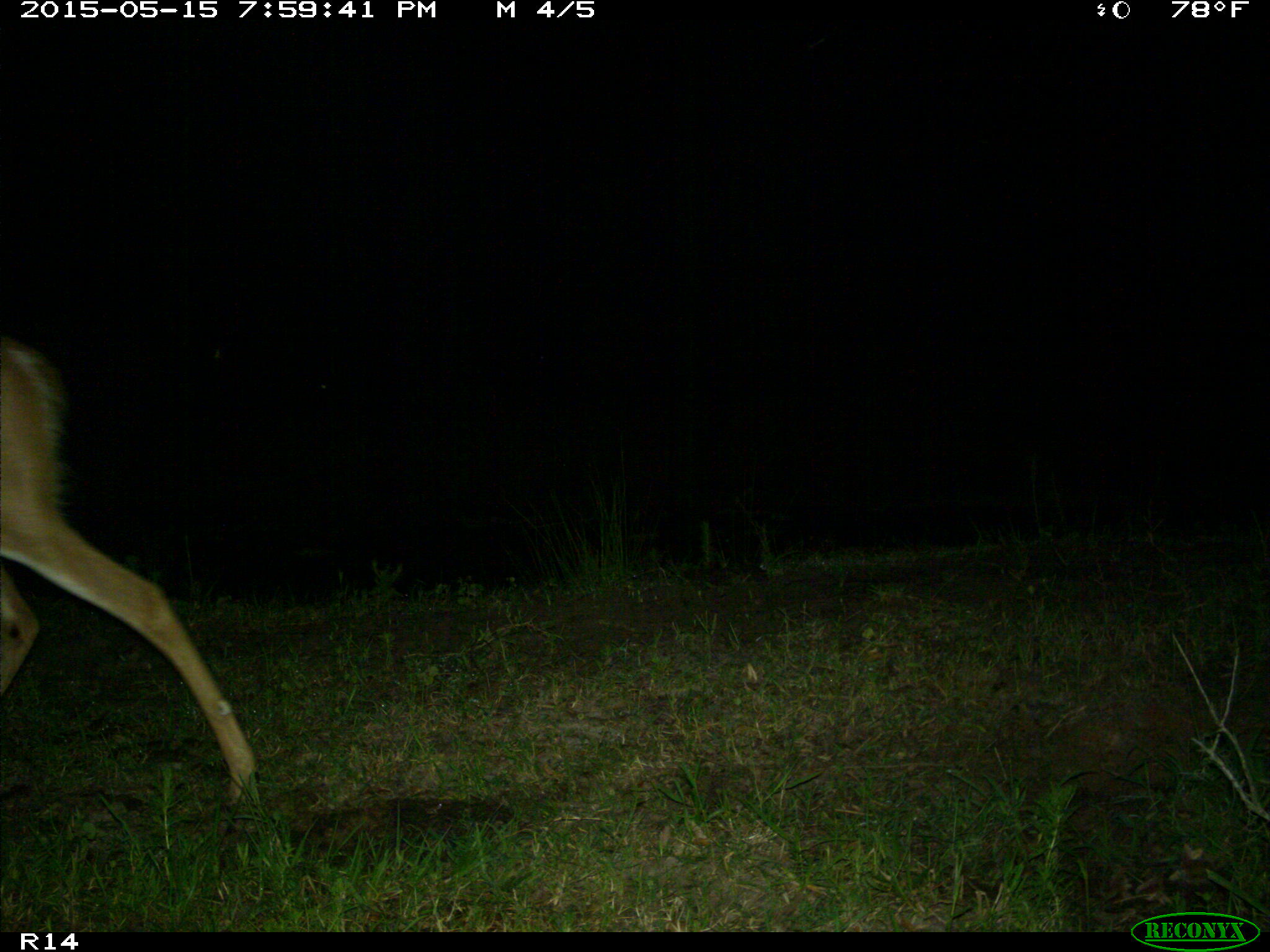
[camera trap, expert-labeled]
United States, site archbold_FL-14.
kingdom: Animalia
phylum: Chordata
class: Mammalia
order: Artiodactyla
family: Cervidae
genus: Odocoileus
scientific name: Odocoileus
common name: deer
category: unidentified deer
Unidentified deer (deer) (Odocoileus).